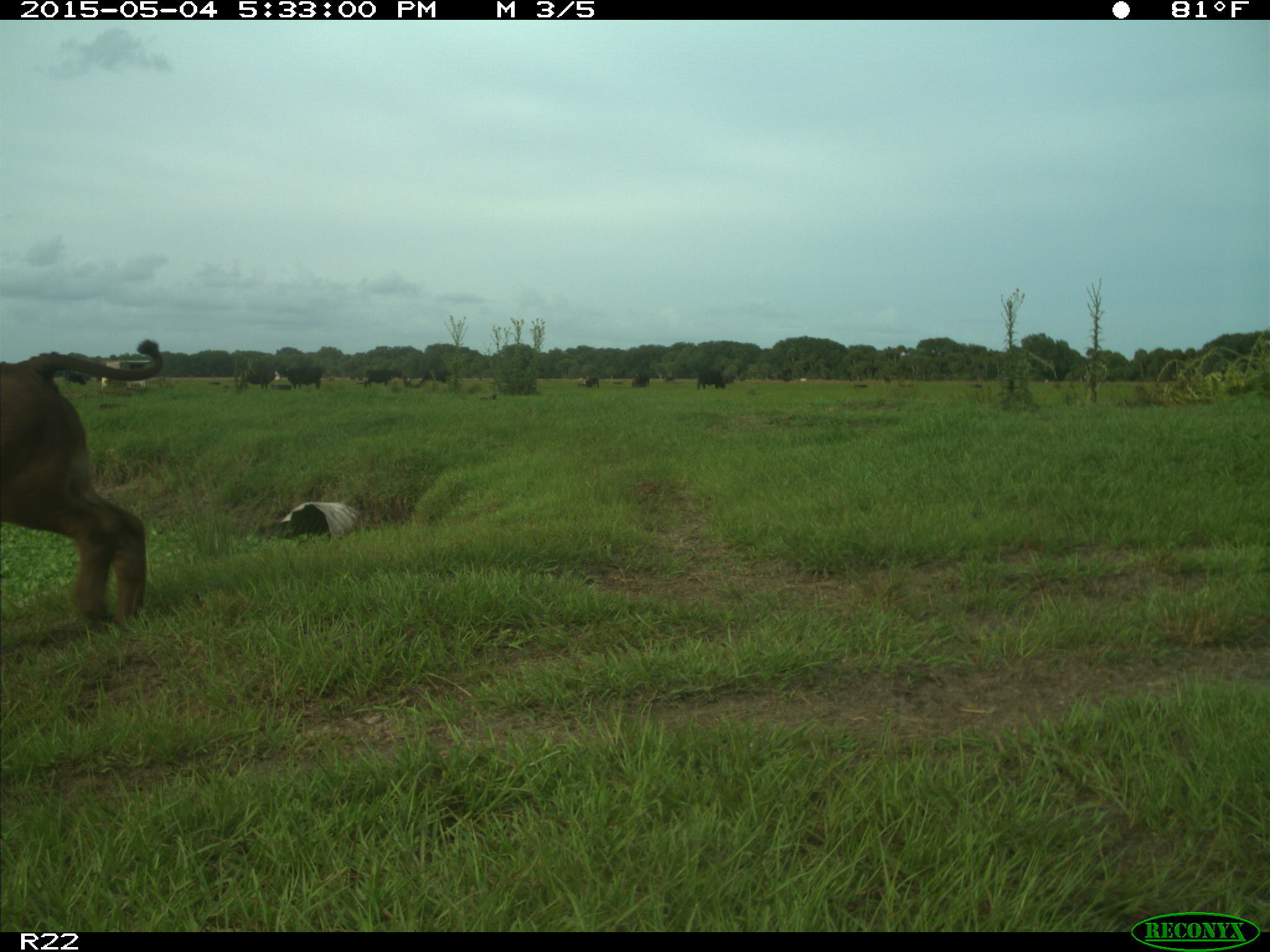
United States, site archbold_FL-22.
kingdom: Animalia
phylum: Chordata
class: Mammalia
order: Artiodactyla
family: Bovidae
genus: Bos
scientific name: Bos taurus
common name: domestic cow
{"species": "Bos taurus (domestic cow)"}